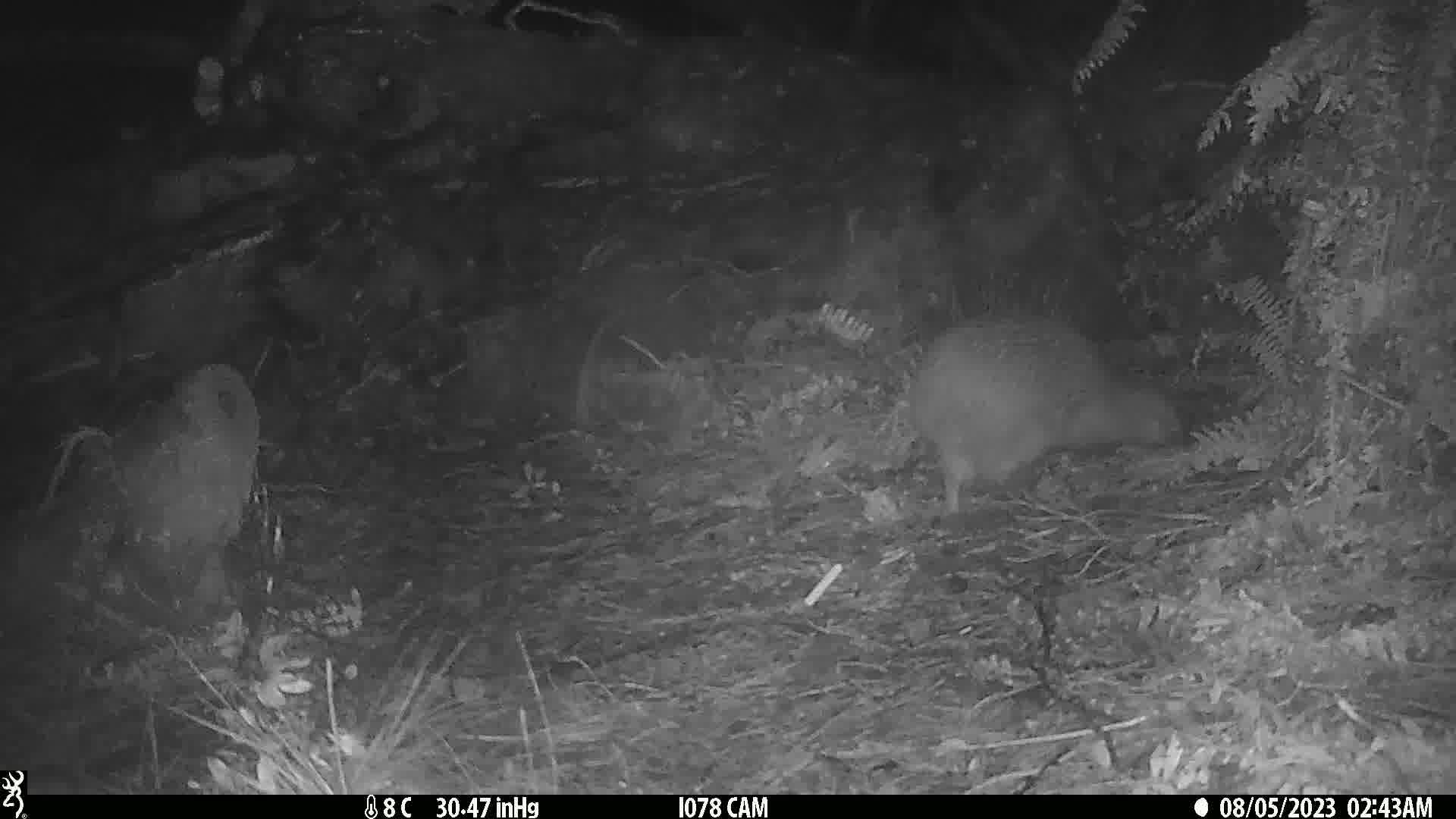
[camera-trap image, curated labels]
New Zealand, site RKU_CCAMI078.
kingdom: Animalia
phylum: Chordata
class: Aves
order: Apterygiformes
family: Apterygidae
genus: Apteryx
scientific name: Apteryx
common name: kiwi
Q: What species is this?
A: Kiwi (Apteryx).